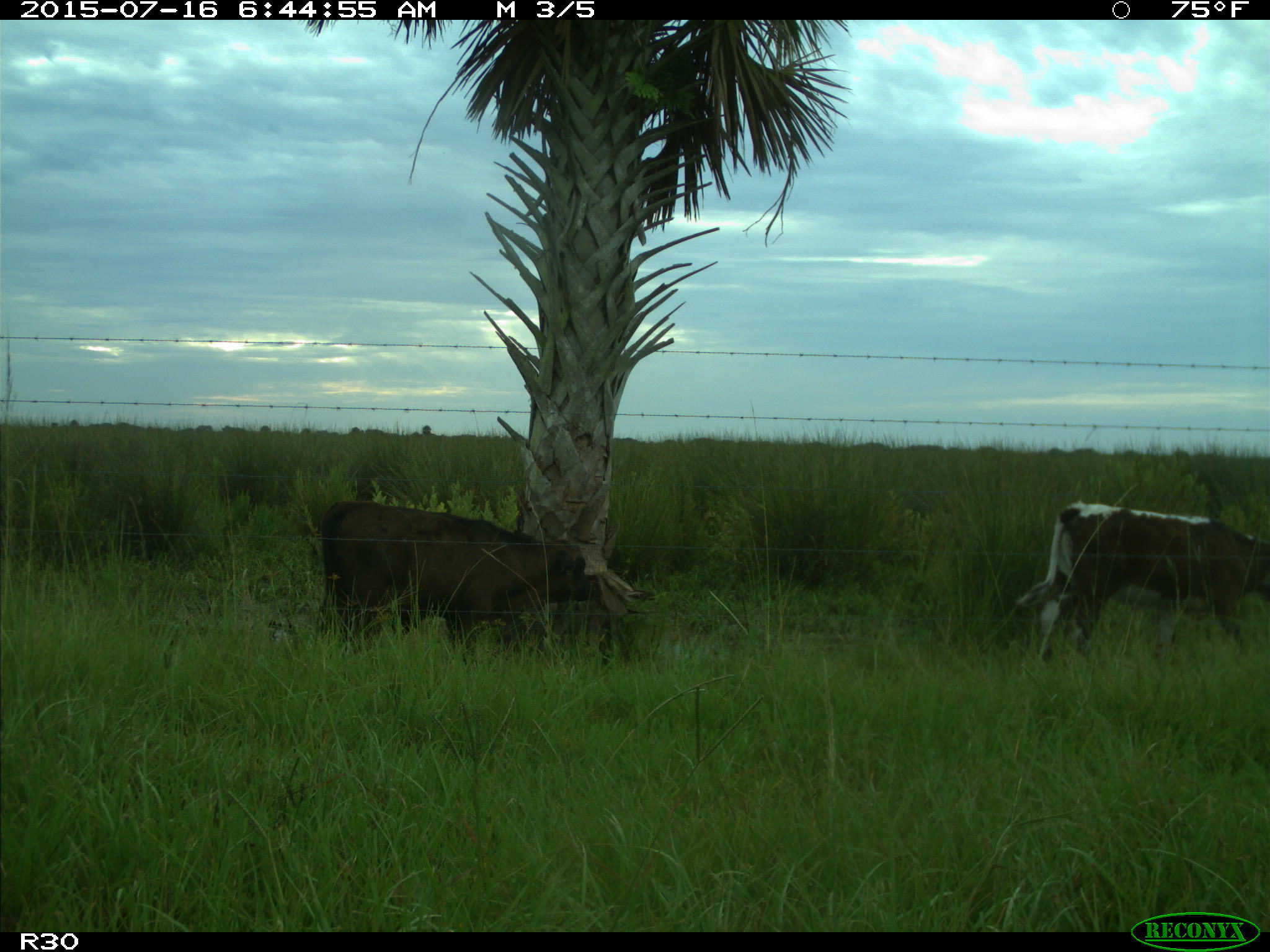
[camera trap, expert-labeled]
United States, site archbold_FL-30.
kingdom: Animalia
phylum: Chordata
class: Mammalia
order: Artiodactyla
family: Bovidae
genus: Bos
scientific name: Bos taurus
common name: domestic cow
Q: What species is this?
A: Bos taurus (domestic cow).